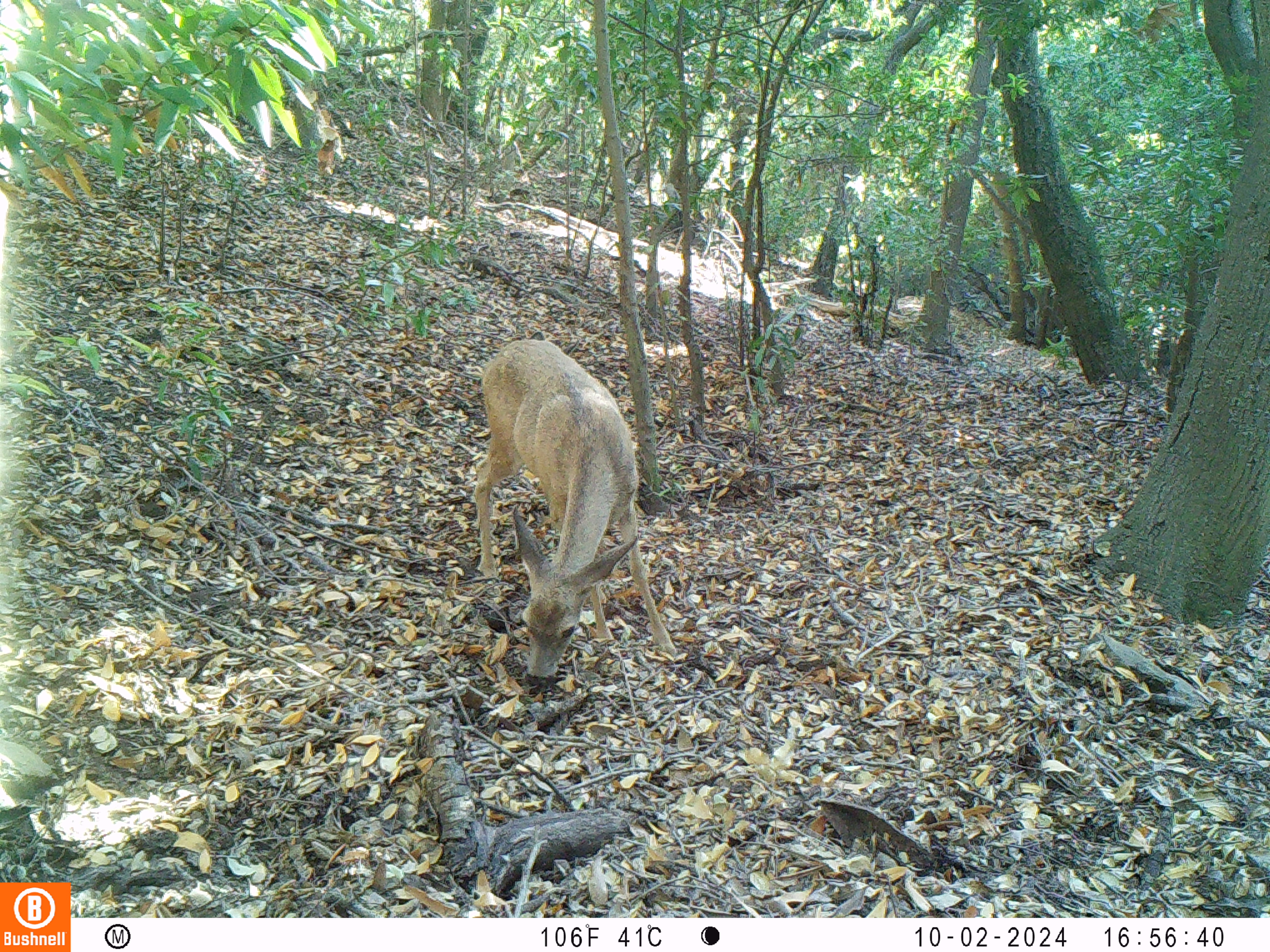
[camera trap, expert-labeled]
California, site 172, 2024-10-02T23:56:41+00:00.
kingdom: Animalia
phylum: Chordata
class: Mammalia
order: Artiodactyla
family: Cervidae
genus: Odocoileus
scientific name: Odocoileus hemionus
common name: mule deer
Mule deer (Odocoileus hemionus).